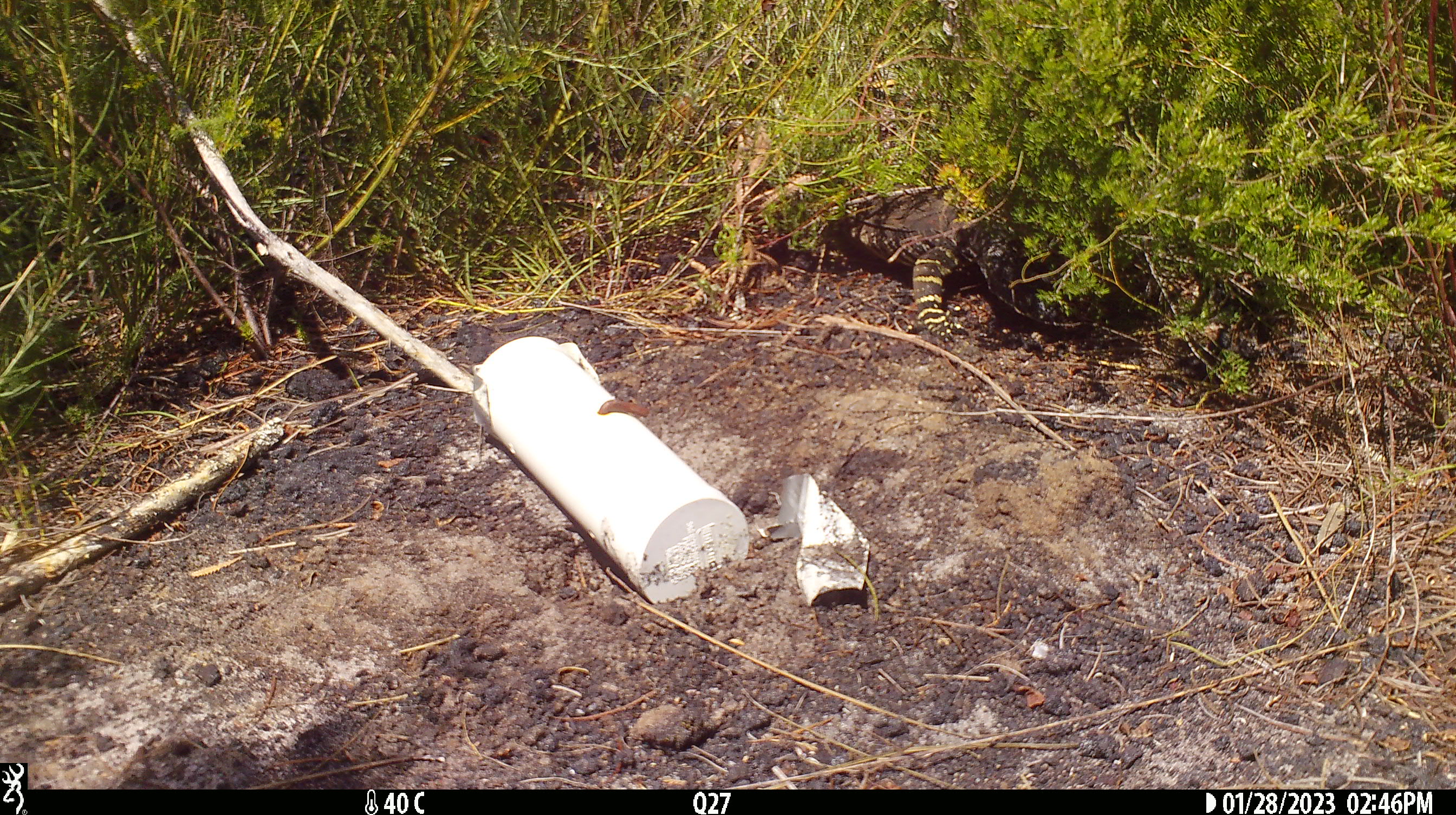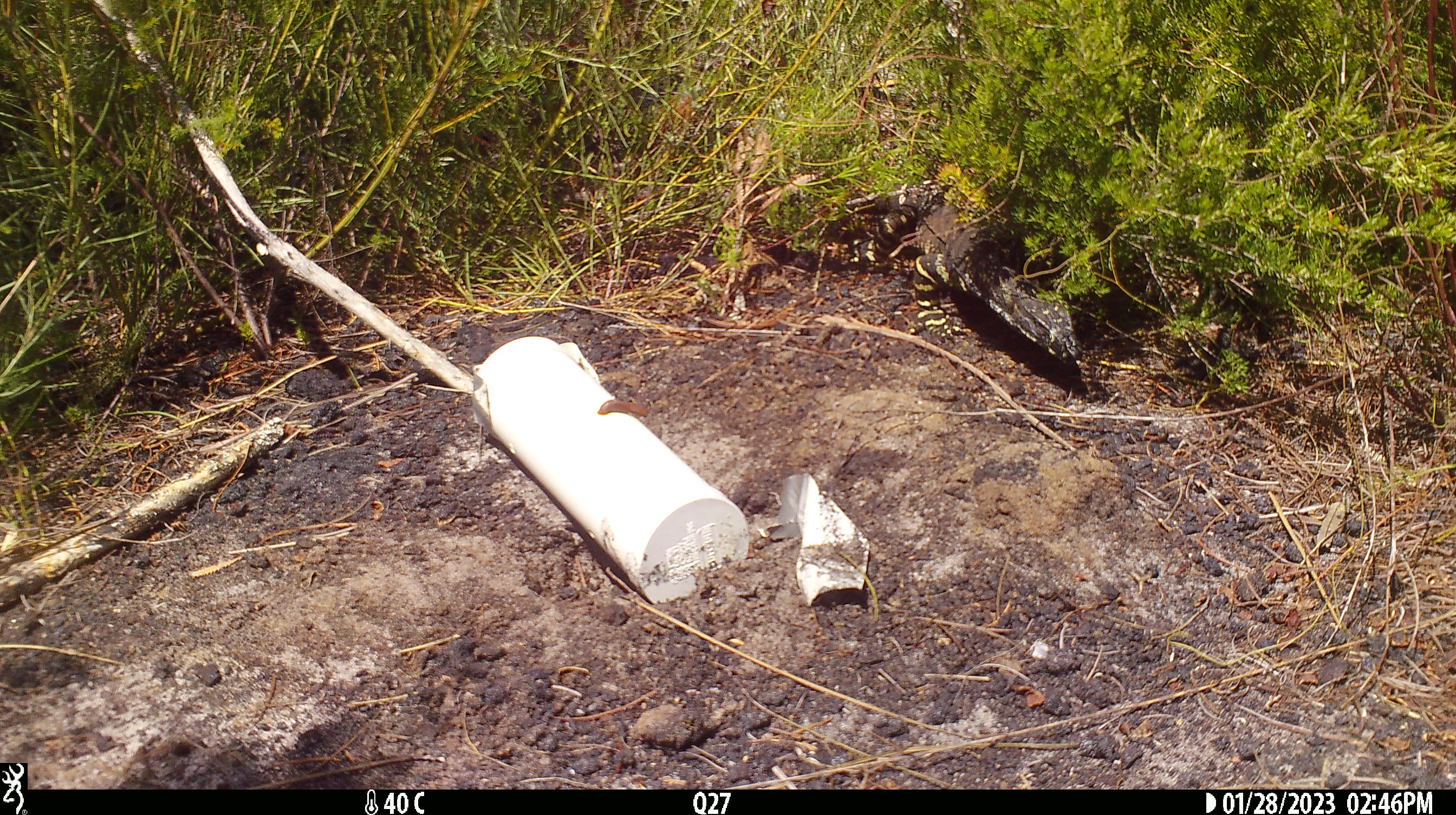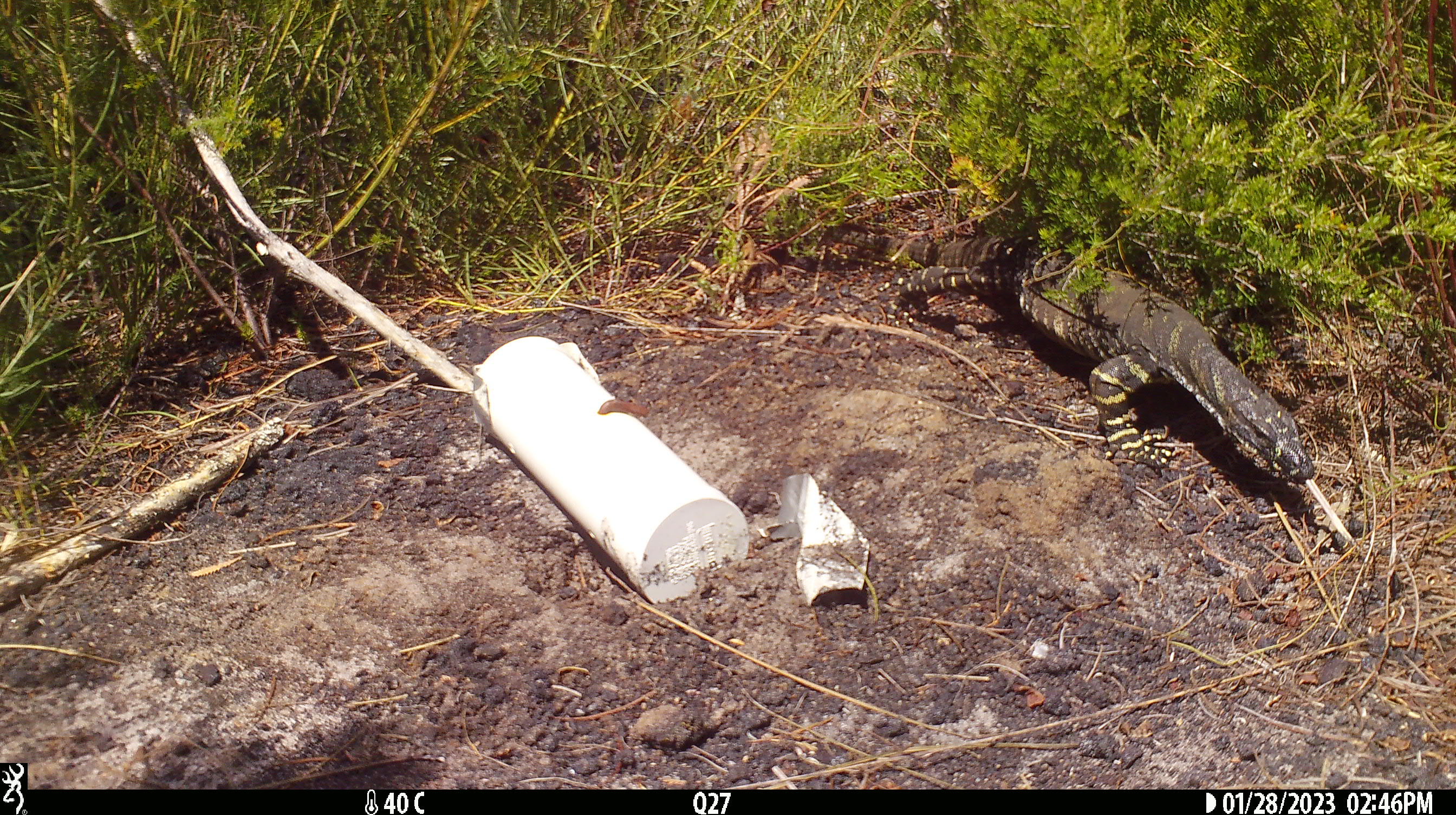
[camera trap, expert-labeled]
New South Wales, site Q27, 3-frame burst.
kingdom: Animalia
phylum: Chordata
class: Reptilia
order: Squamata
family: Varanidae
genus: Varanus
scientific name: Varanus varius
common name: lace monitor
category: goanna